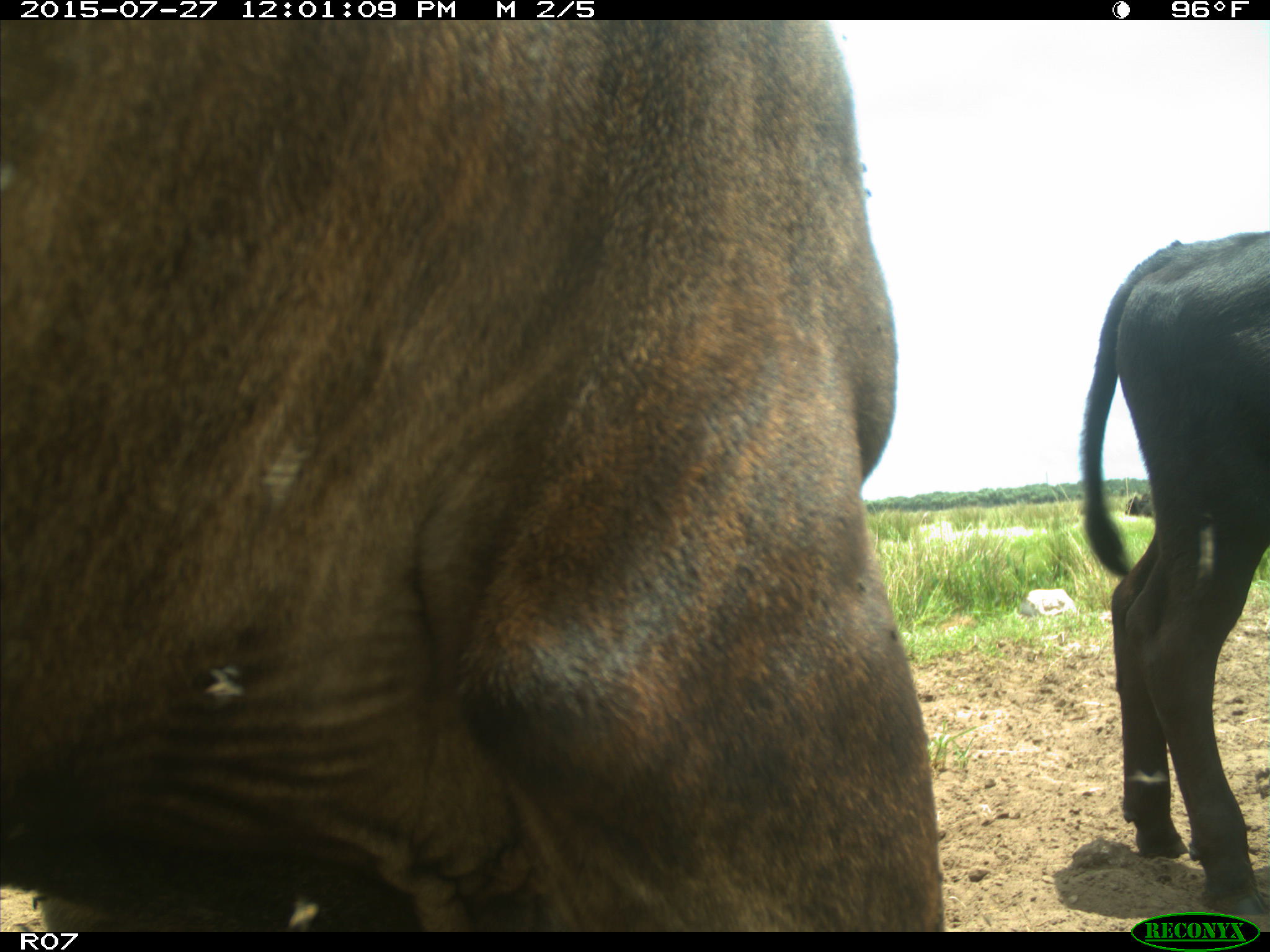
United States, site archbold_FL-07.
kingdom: Animalia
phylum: Chordata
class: Mammalia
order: Artiodactyla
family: Bovidae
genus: Bos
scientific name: Bos taurus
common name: domestic cow